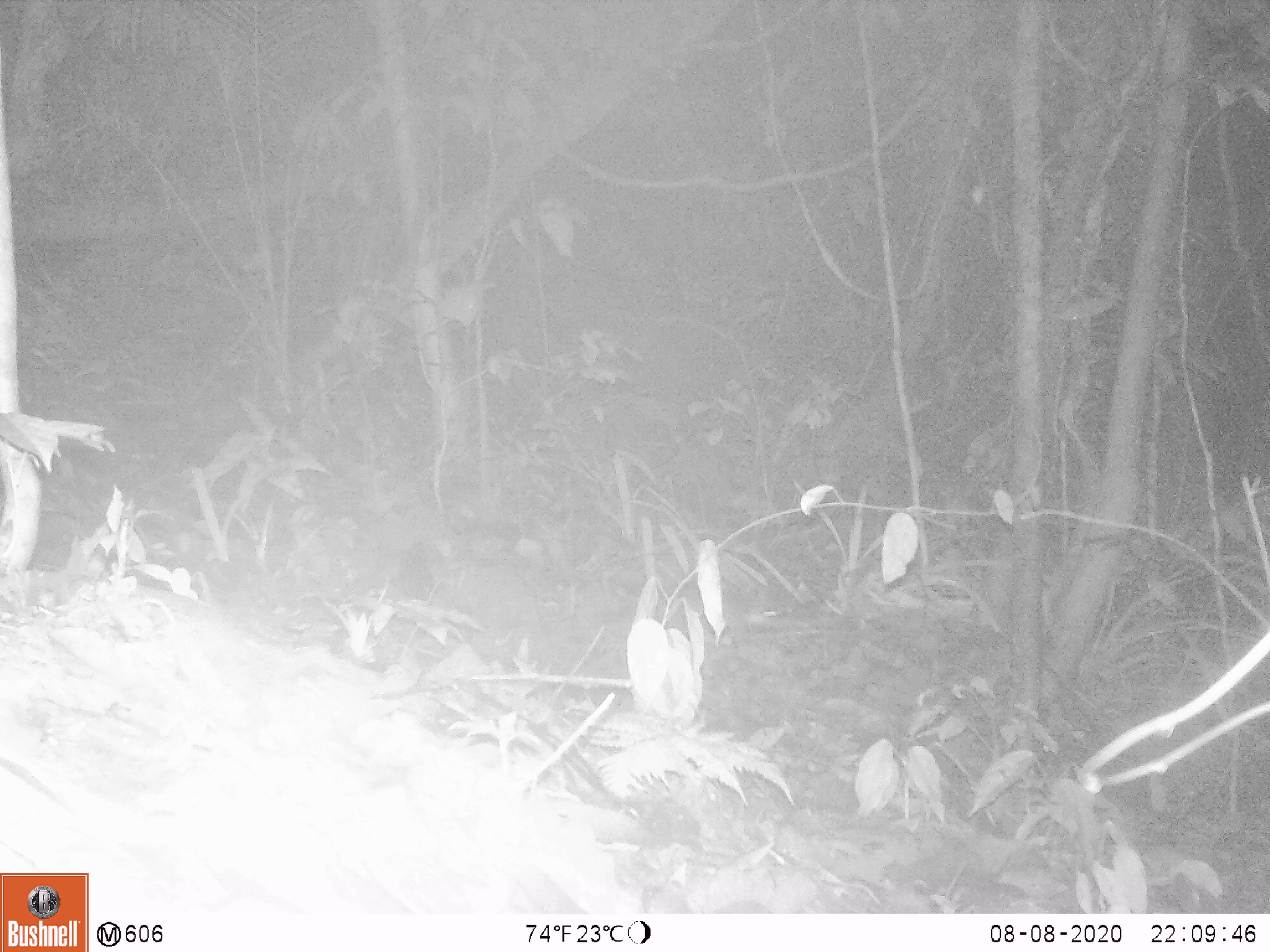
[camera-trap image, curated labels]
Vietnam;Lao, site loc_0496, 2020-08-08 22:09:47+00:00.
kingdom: Animalia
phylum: Chordata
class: Mammalia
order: Carnivora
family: Mustelidae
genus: Melogale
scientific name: Melogale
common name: ferret badger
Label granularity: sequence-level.